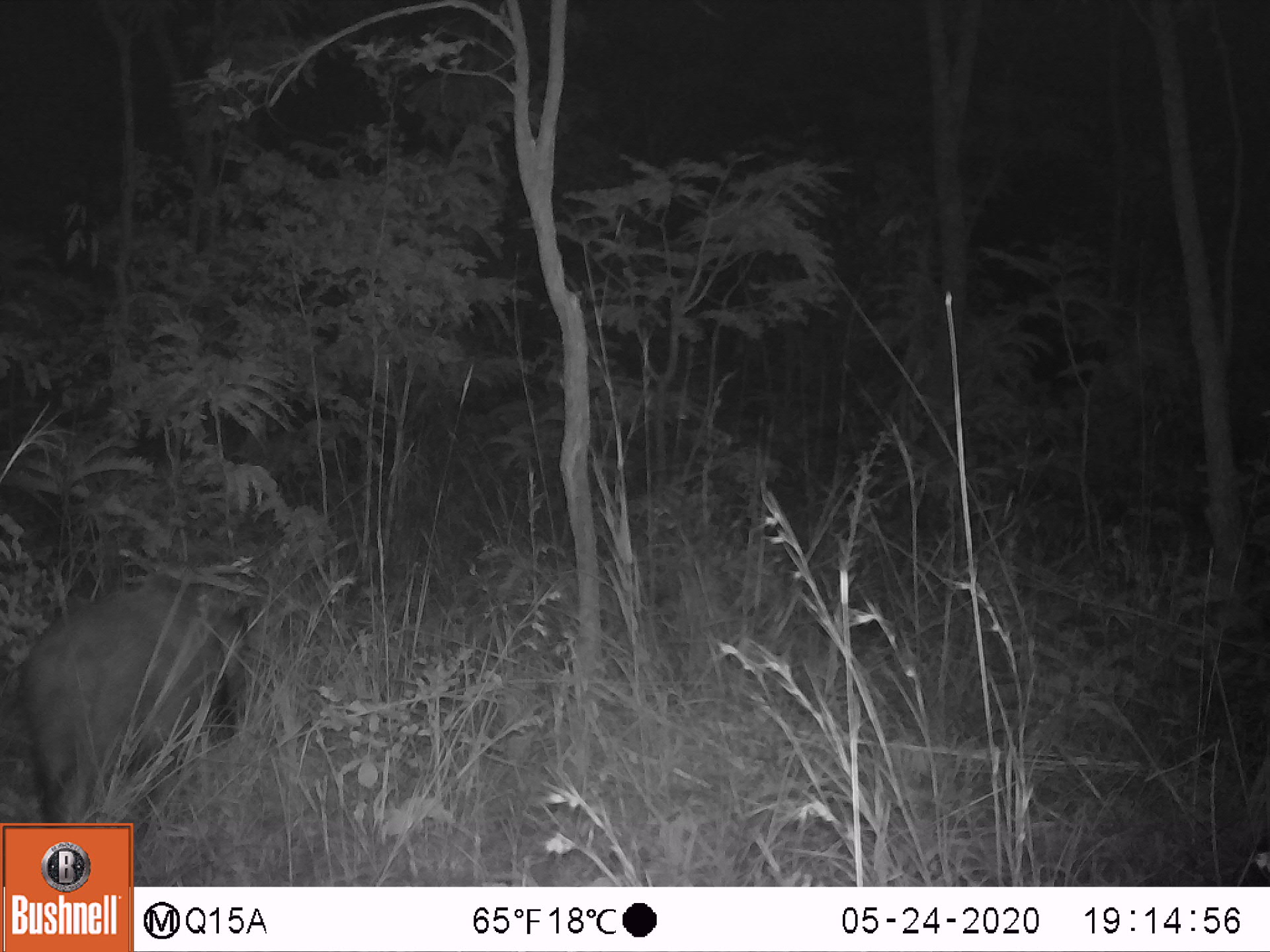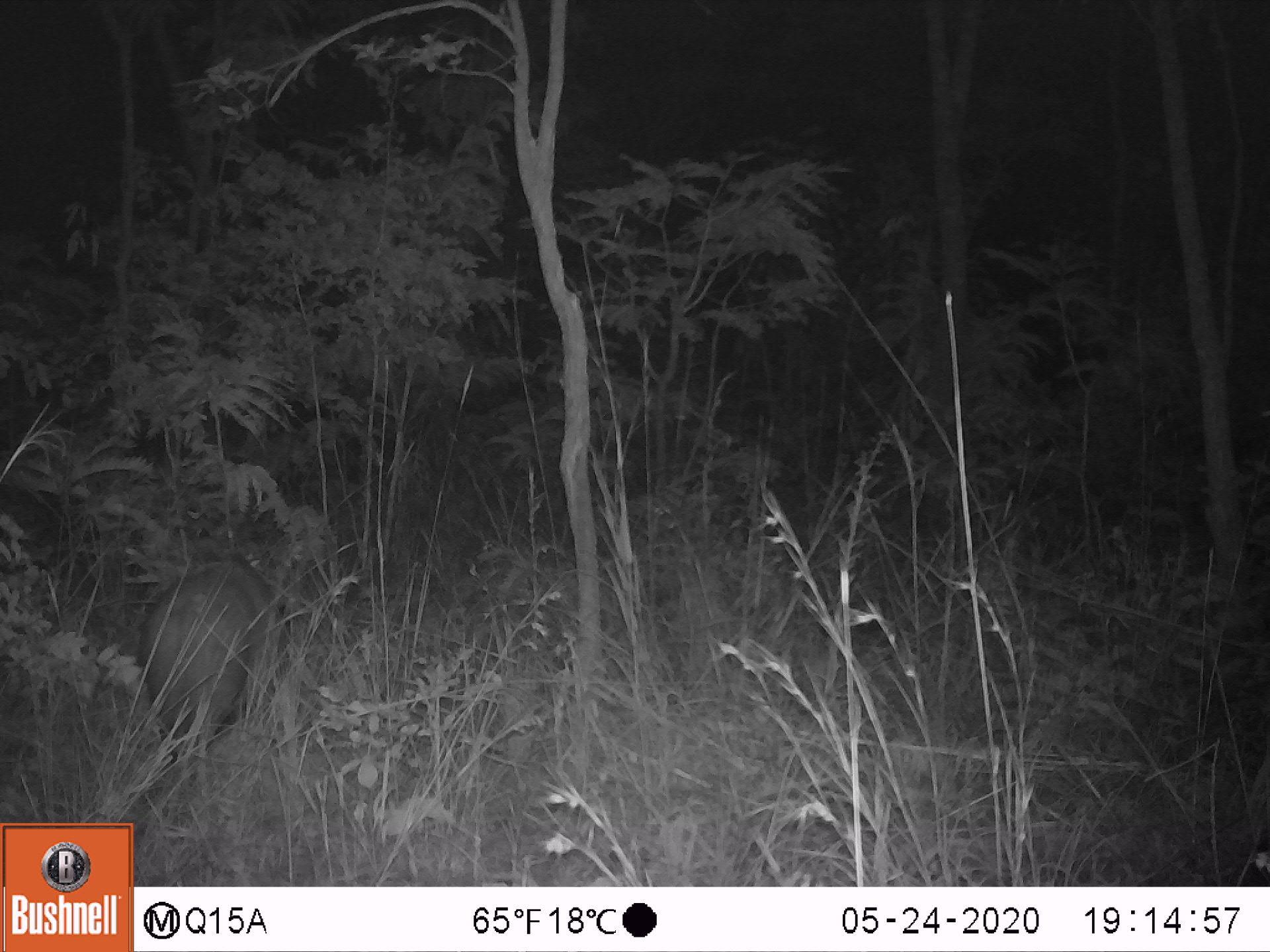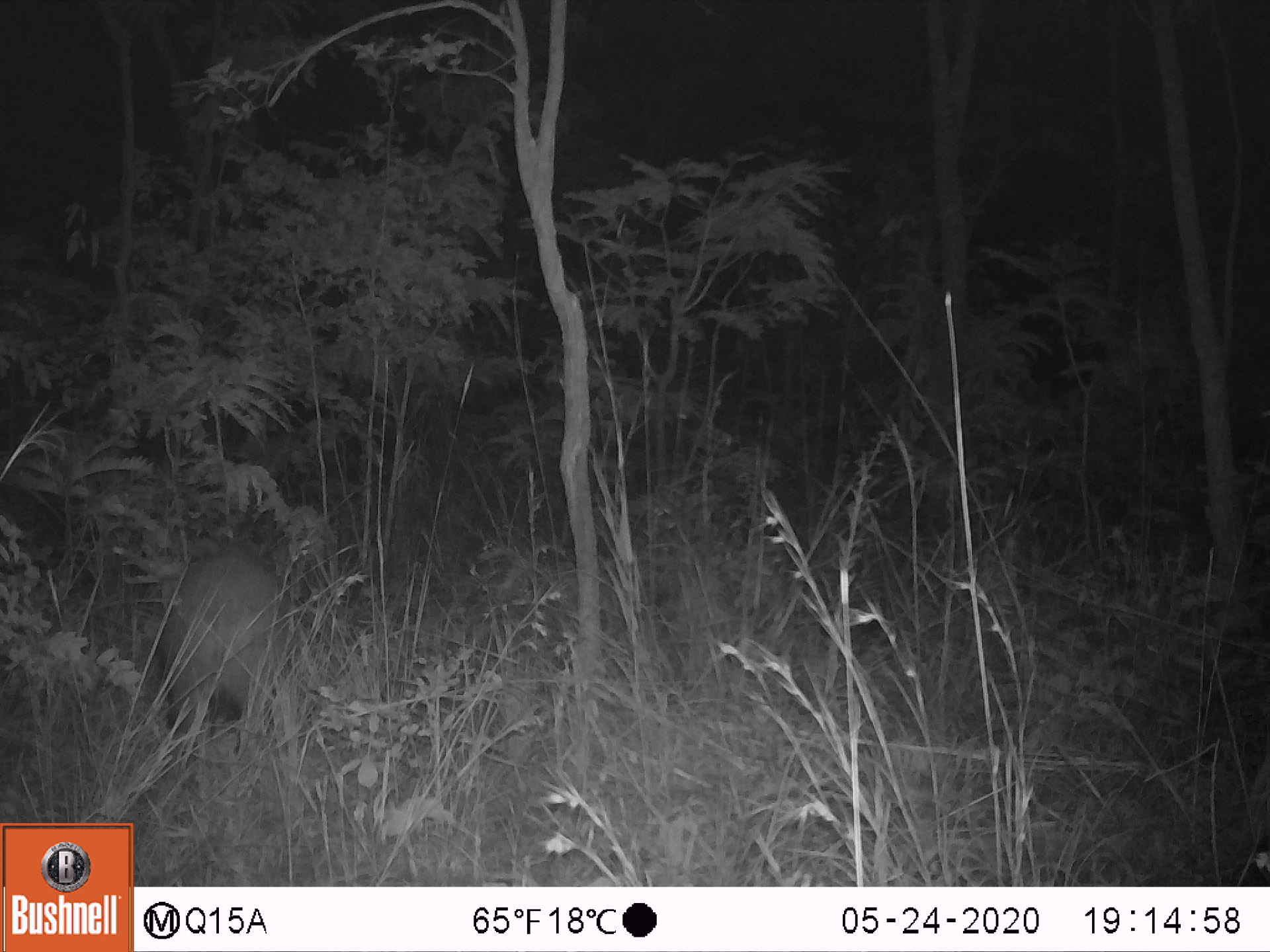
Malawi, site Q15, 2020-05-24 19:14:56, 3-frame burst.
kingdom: Animalia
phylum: Chordata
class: Mammalia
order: Artiodactyla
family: Suidae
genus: Potamochoerus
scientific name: Potamochoerus larvatus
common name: bushpig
Bushpig (Potamochoerus larvatus), count 1.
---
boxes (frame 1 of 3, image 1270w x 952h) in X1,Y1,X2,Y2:
bushpig: 12,575,262,819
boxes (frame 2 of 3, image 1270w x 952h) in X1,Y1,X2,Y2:
bushpig: 134,558,286,769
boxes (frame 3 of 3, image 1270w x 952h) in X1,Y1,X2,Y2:
bushpig: 149,546,291,747